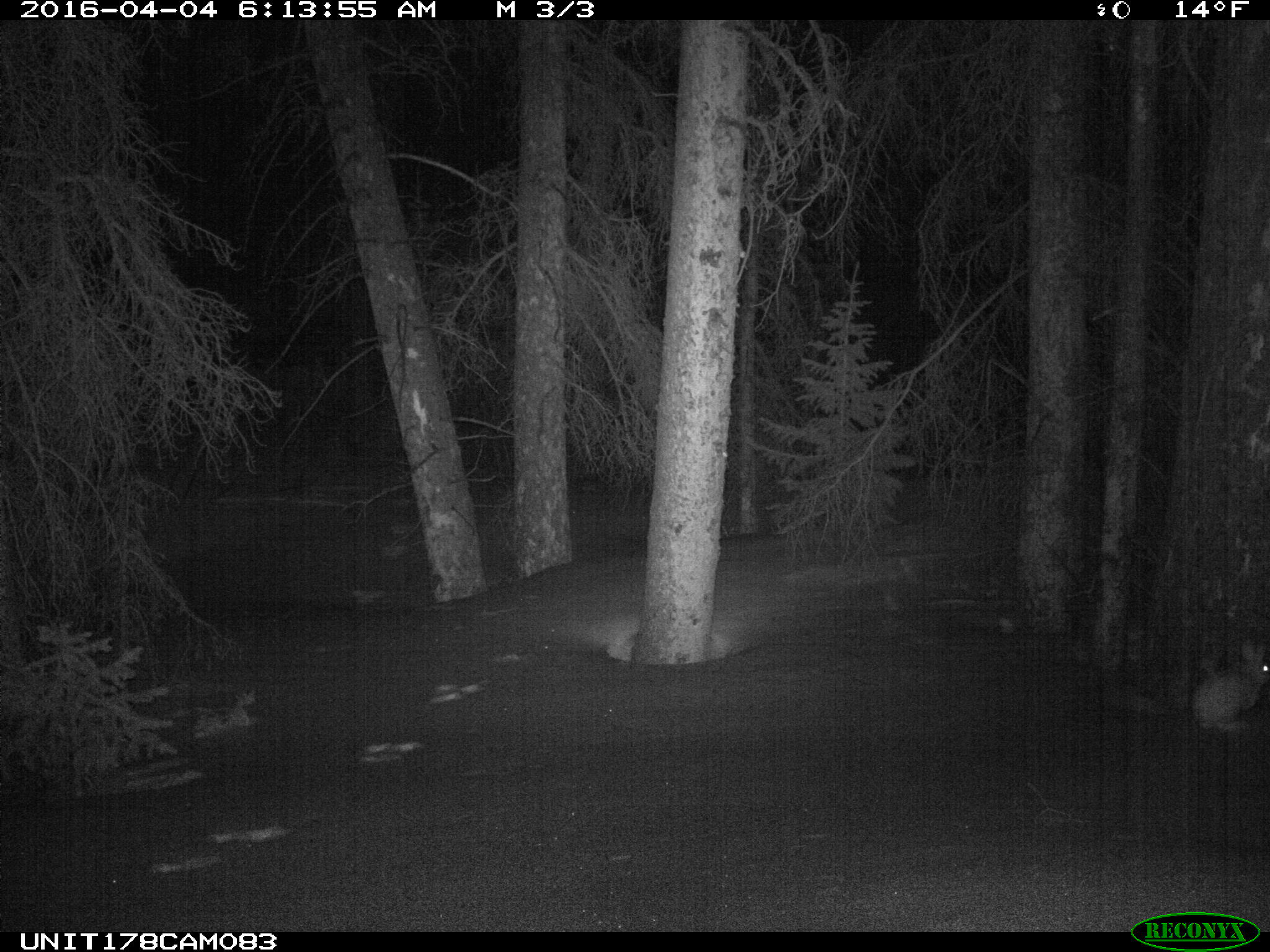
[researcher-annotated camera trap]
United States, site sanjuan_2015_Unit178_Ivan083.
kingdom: Animalia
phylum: Chordata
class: Mammalia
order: Lagomorpha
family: Leporidae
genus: Lepus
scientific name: Lepus americanus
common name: snowshoe hare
Lepus americanus (snowshoe hare).